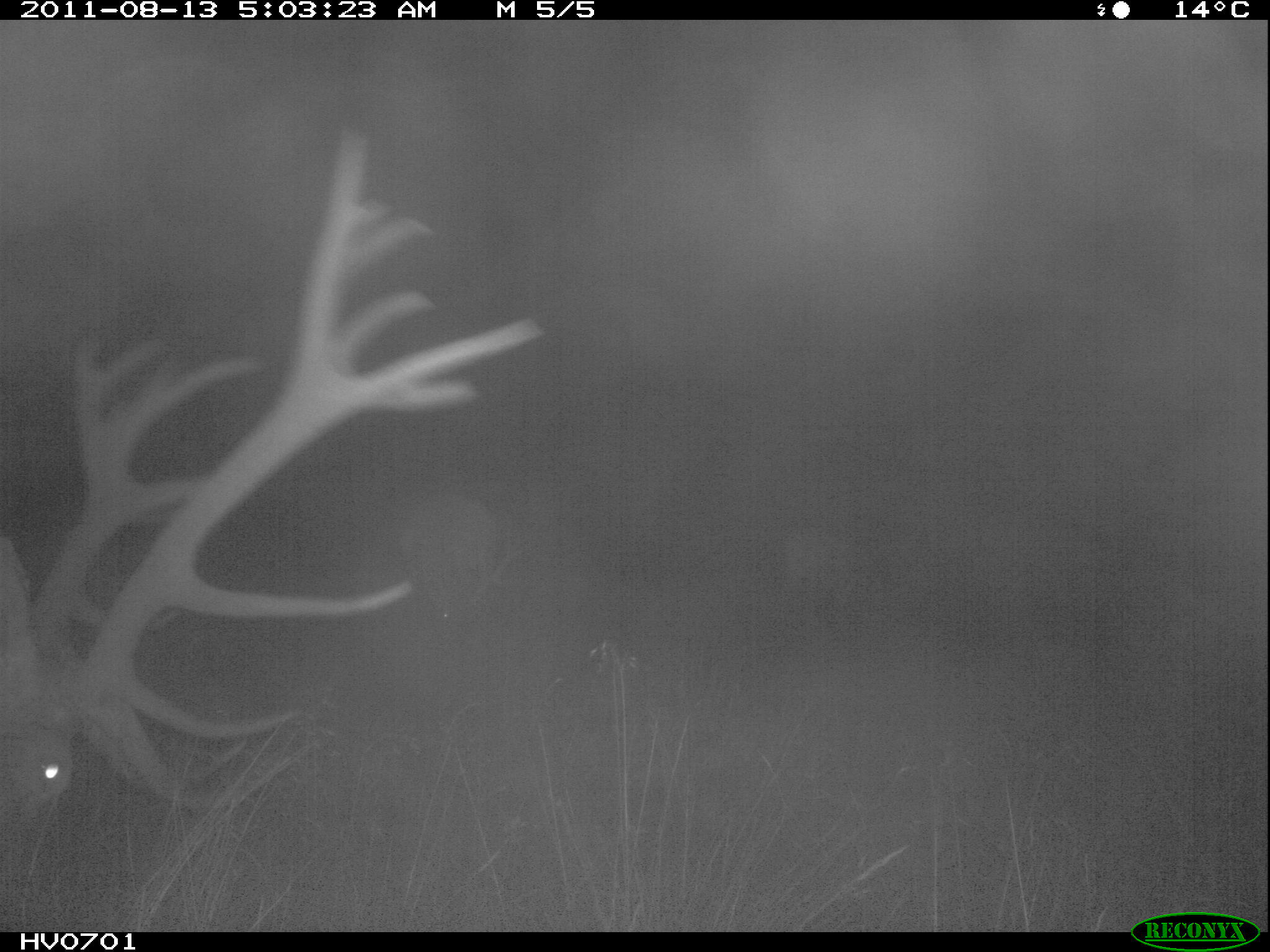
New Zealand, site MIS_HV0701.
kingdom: Animalia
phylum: Chordata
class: Mammalia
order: Artiodactyla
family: Cervidae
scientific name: Cervidae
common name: deer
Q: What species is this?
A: Deer (Cervidae).